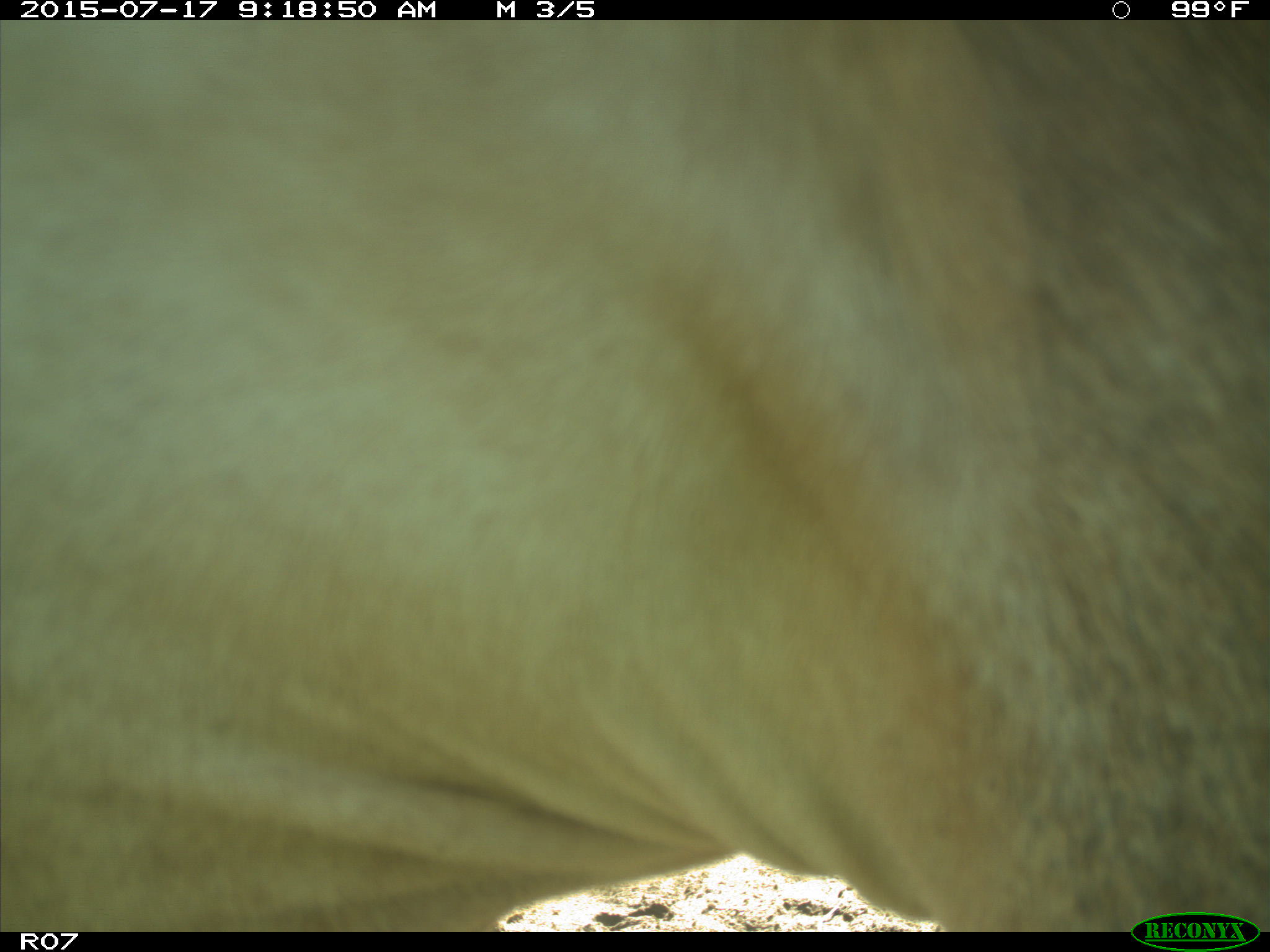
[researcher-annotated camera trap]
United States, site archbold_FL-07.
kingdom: Animalia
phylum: Chordata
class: Mammalia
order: Artiodactyla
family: Bovidae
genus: Bos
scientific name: Bos taurus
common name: domestic cow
Bos taurus (domestic cow).